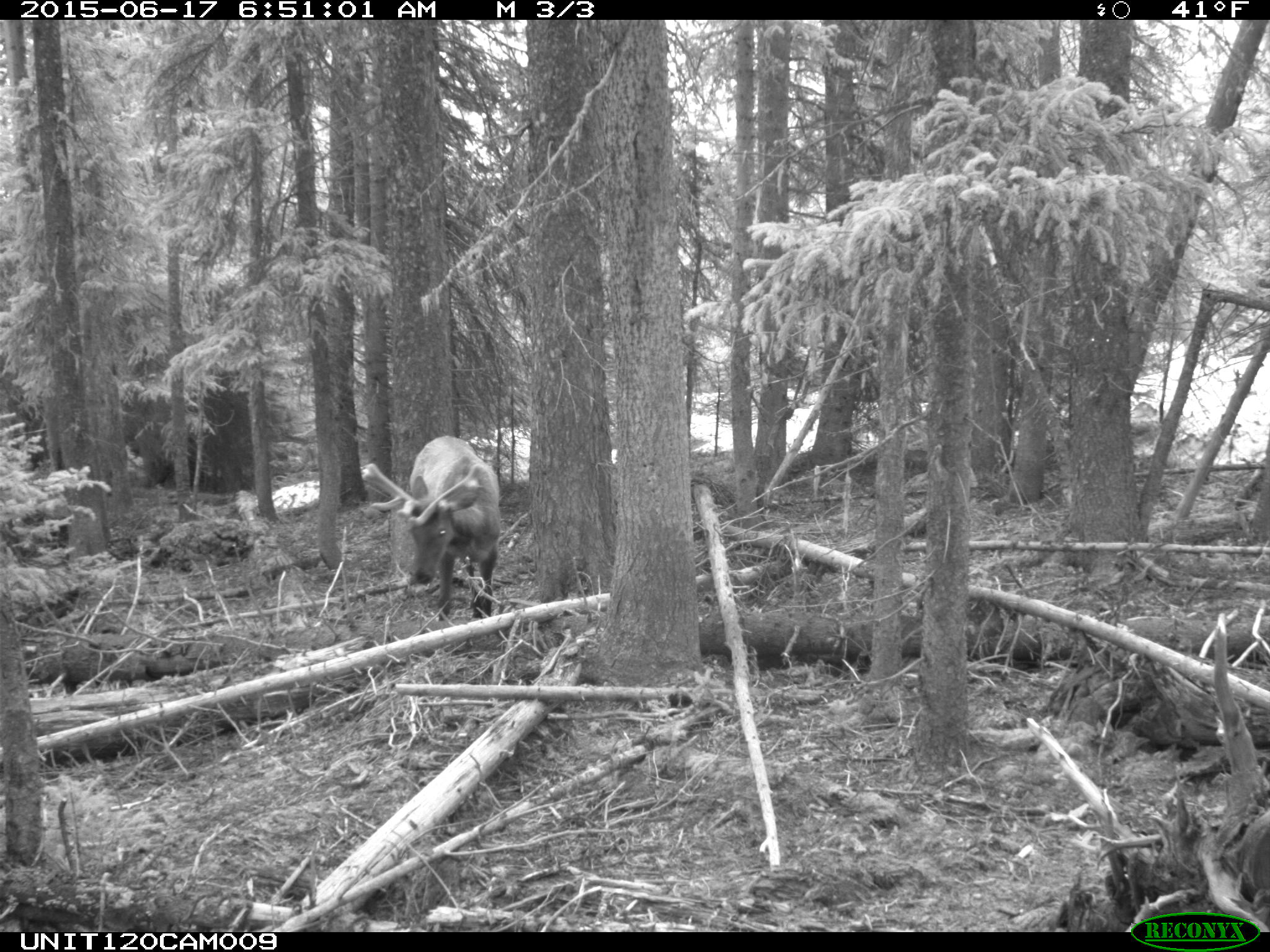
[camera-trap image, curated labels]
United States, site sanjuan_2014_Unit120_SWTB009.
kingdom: Animalia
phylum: Chordata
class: Mammalia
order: Artiodactyla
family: Cervidae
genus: Cervus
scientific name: Cervus elaphus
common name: red deer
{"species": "Cervus elaphus (red deer)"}